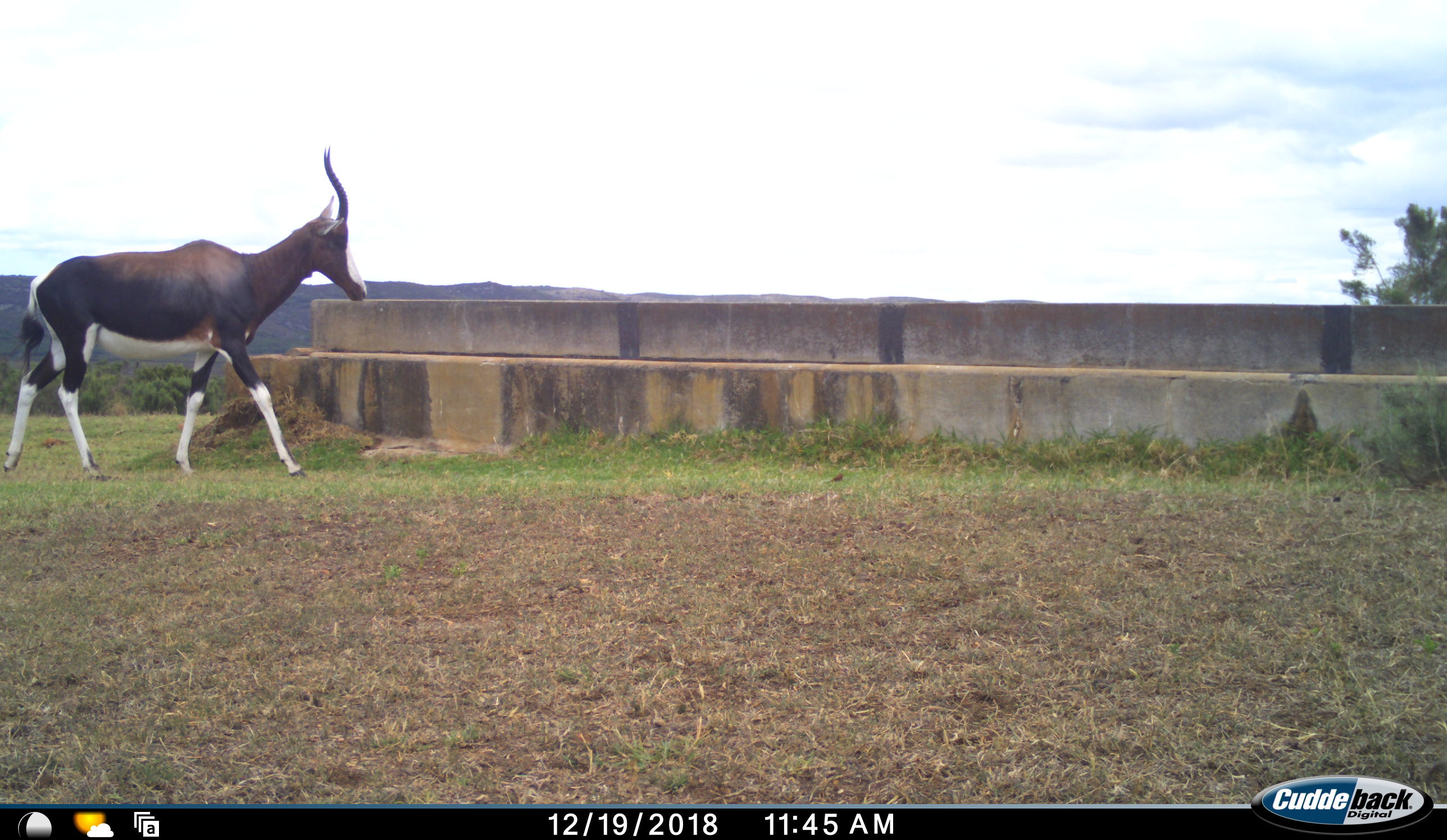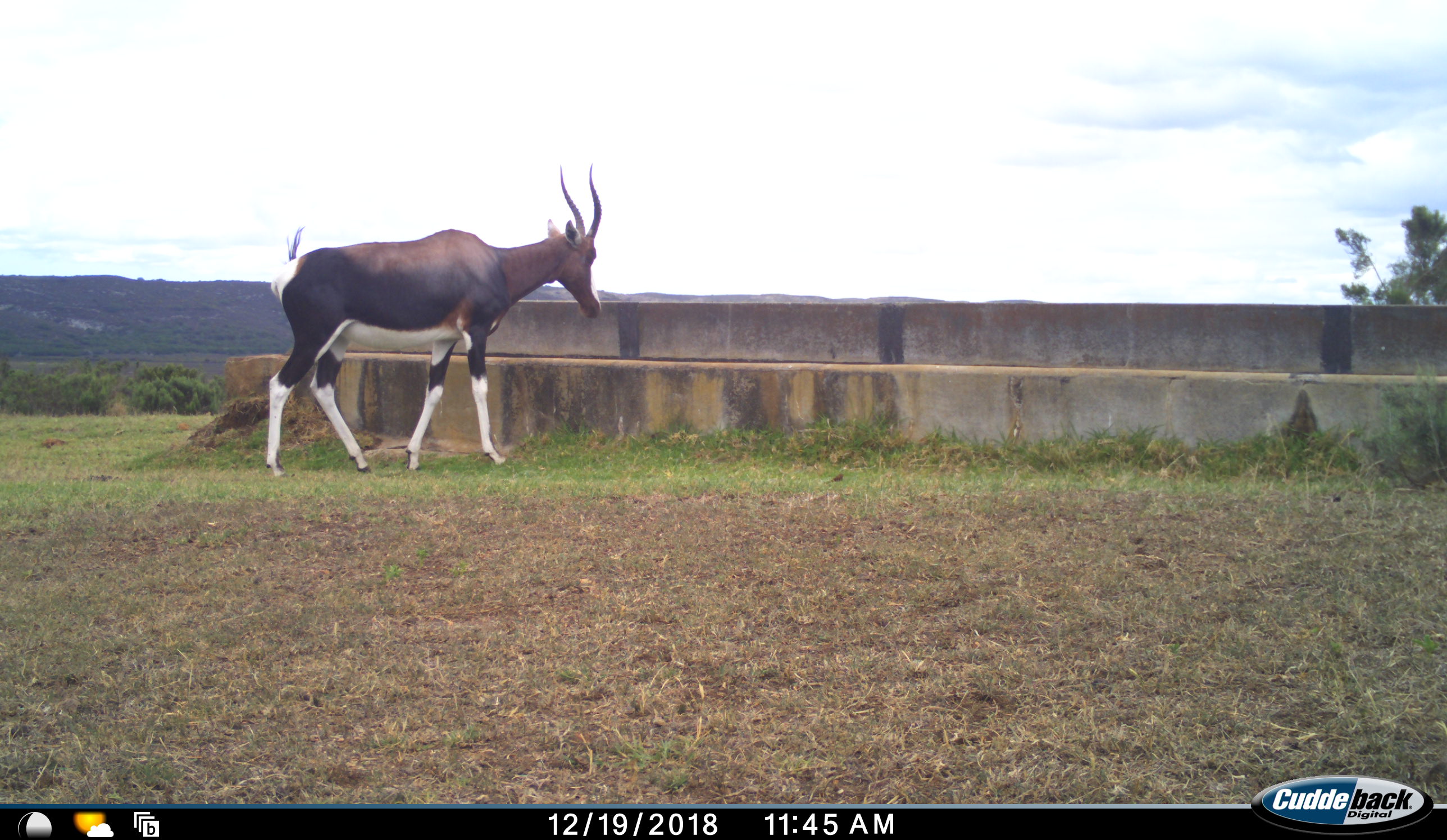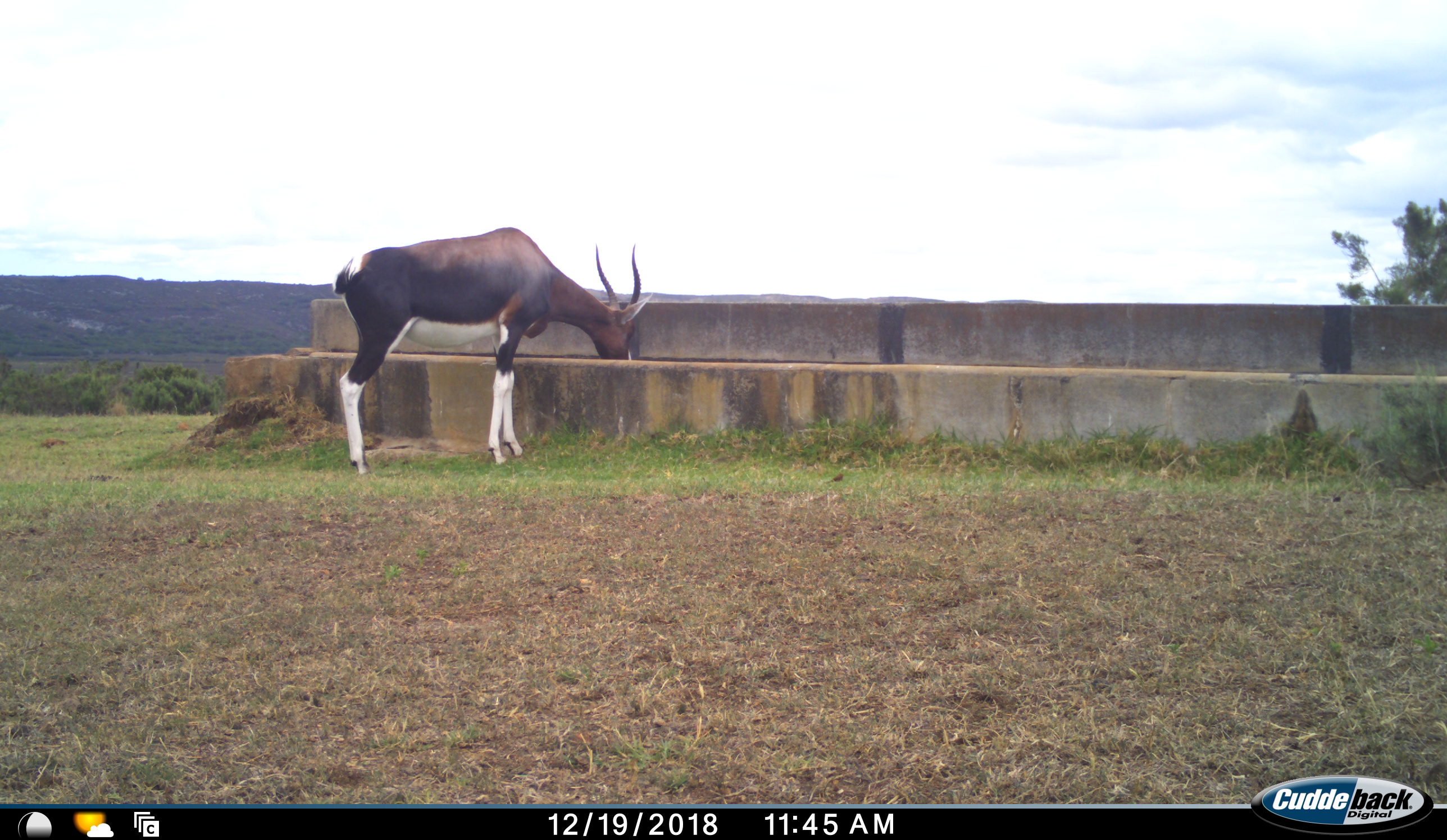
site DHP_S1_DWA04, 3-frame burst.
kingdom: Animalia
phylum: Chordata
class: Mammalia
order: Artiodactyla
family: Bovidae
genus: Damaliscus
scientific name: Damaliscus pygargus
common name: bontebok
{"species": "bontebok (Damaliscus pygargus)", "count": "1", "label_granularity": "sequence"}